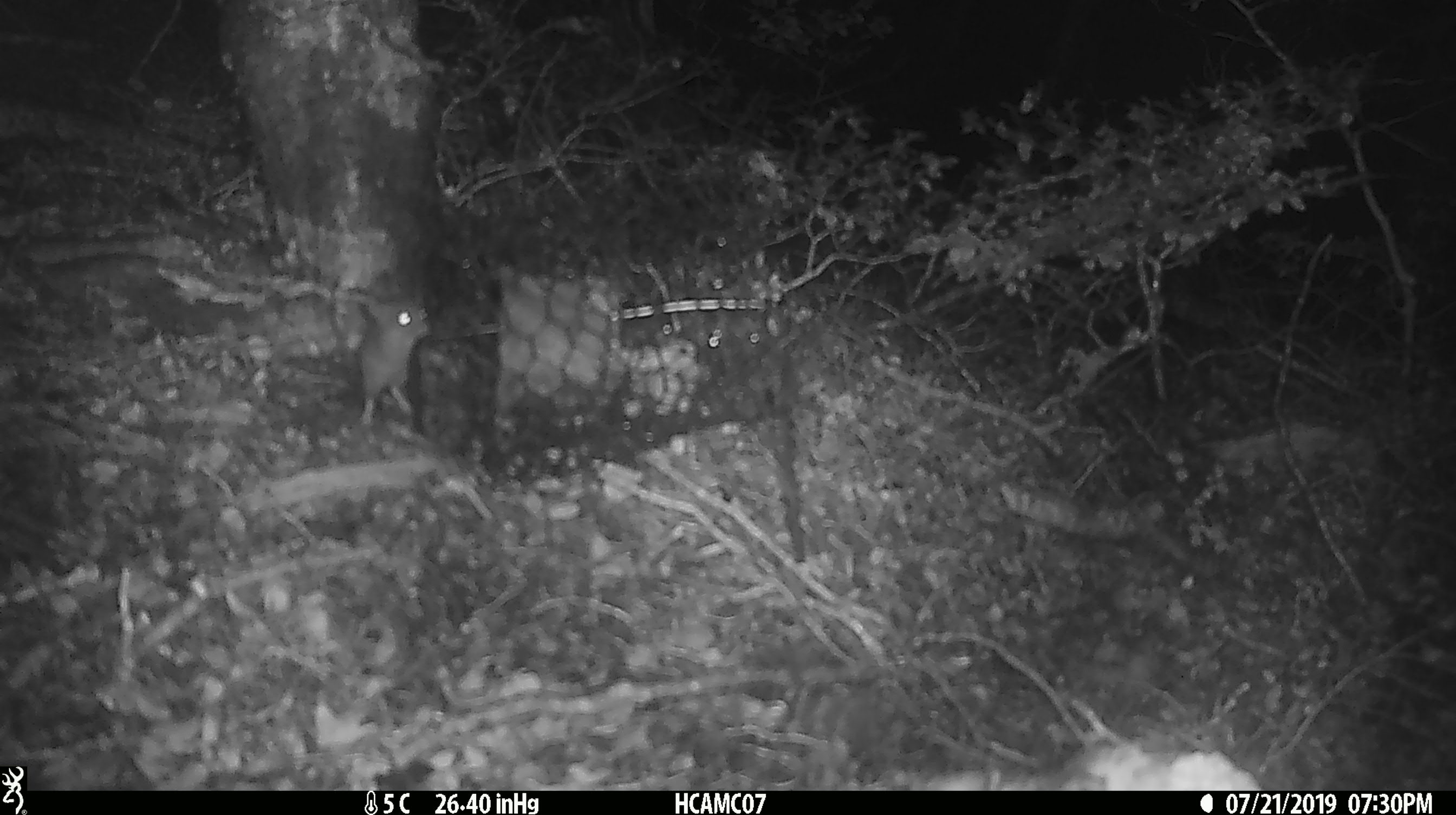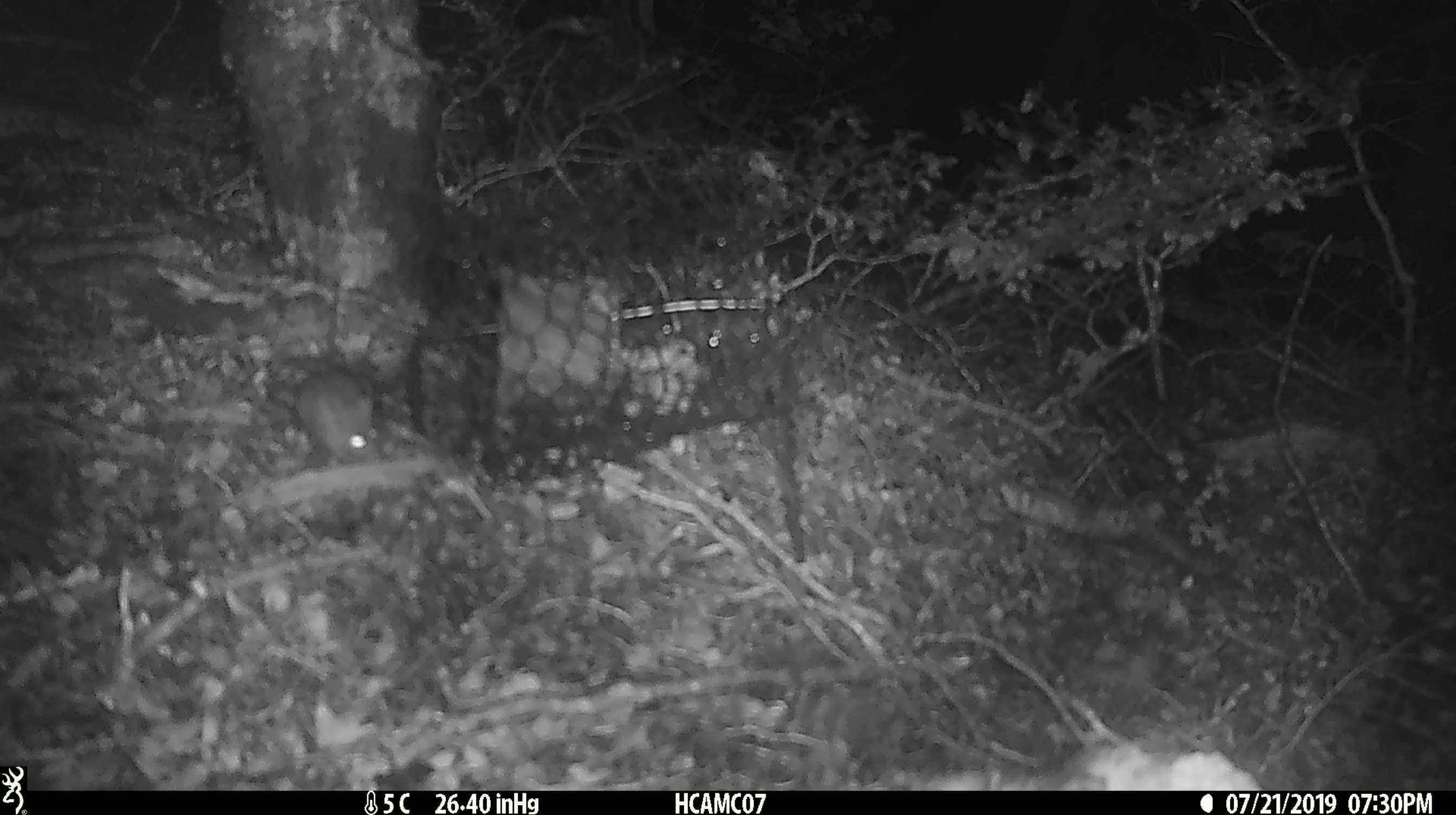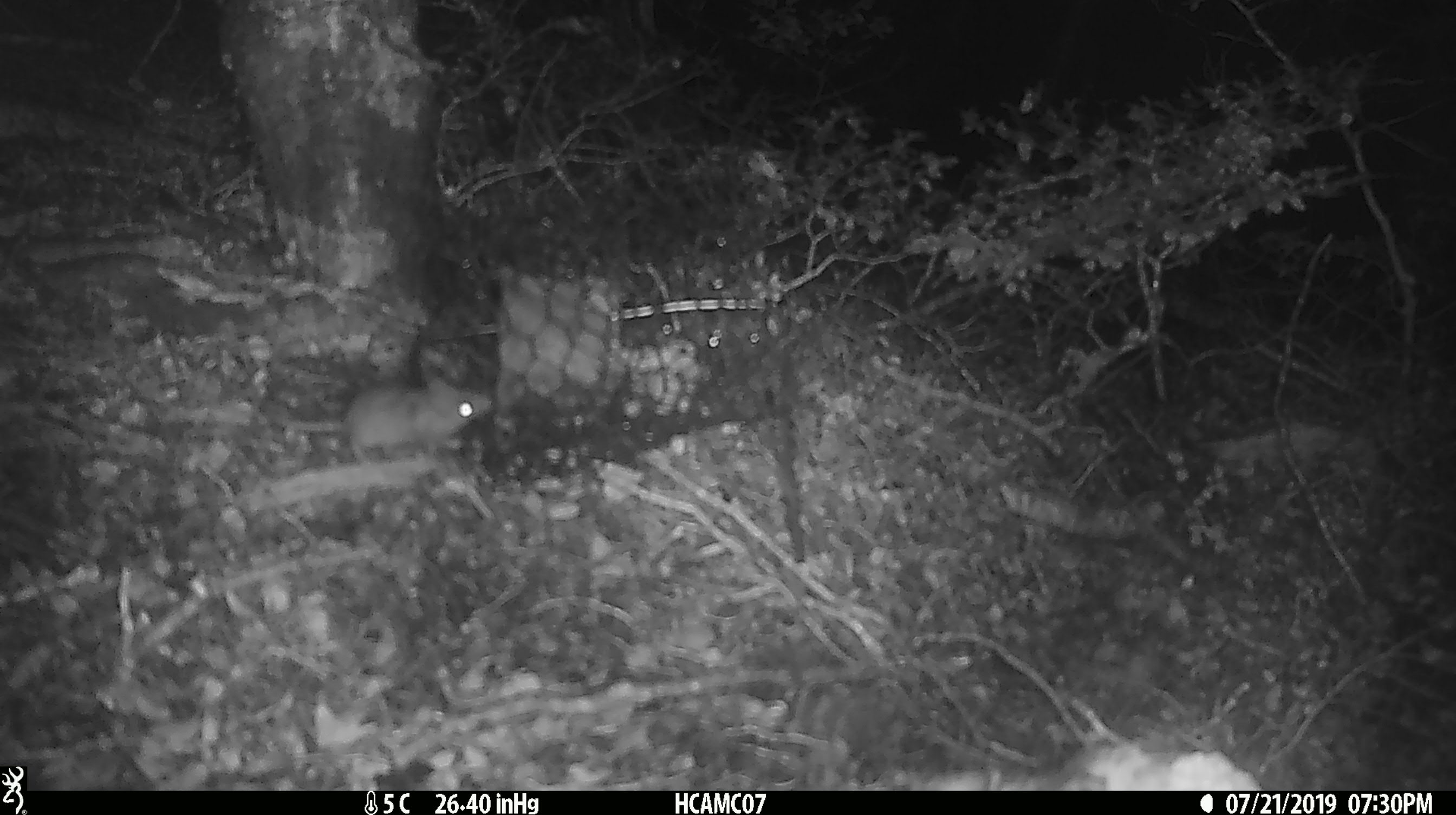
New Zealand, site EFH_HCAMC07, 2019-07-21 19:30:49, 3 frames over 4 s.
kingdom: Animalia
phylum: Chordata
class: Mammalia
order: Rodentia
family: Muridae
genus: Mus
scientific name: Mus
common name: mouse